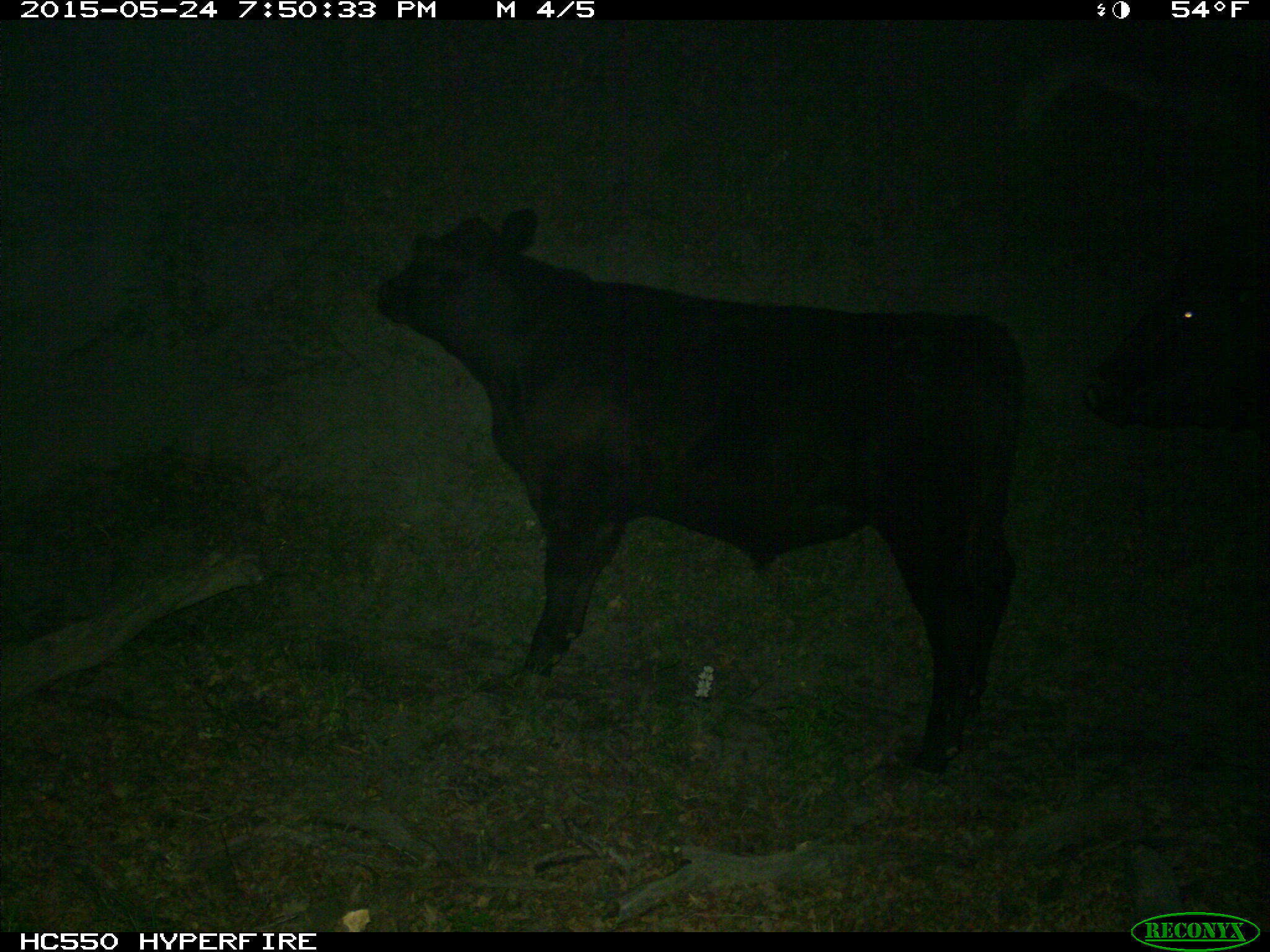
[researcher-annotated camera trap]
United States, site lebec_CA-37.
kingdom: Animalia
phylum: Chordata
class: Mammalia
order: Artiodactyla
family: Bovidae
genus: Bos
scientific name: Bos taurus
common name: domestic cow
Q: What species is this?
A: Bos taurus (domestic cow).